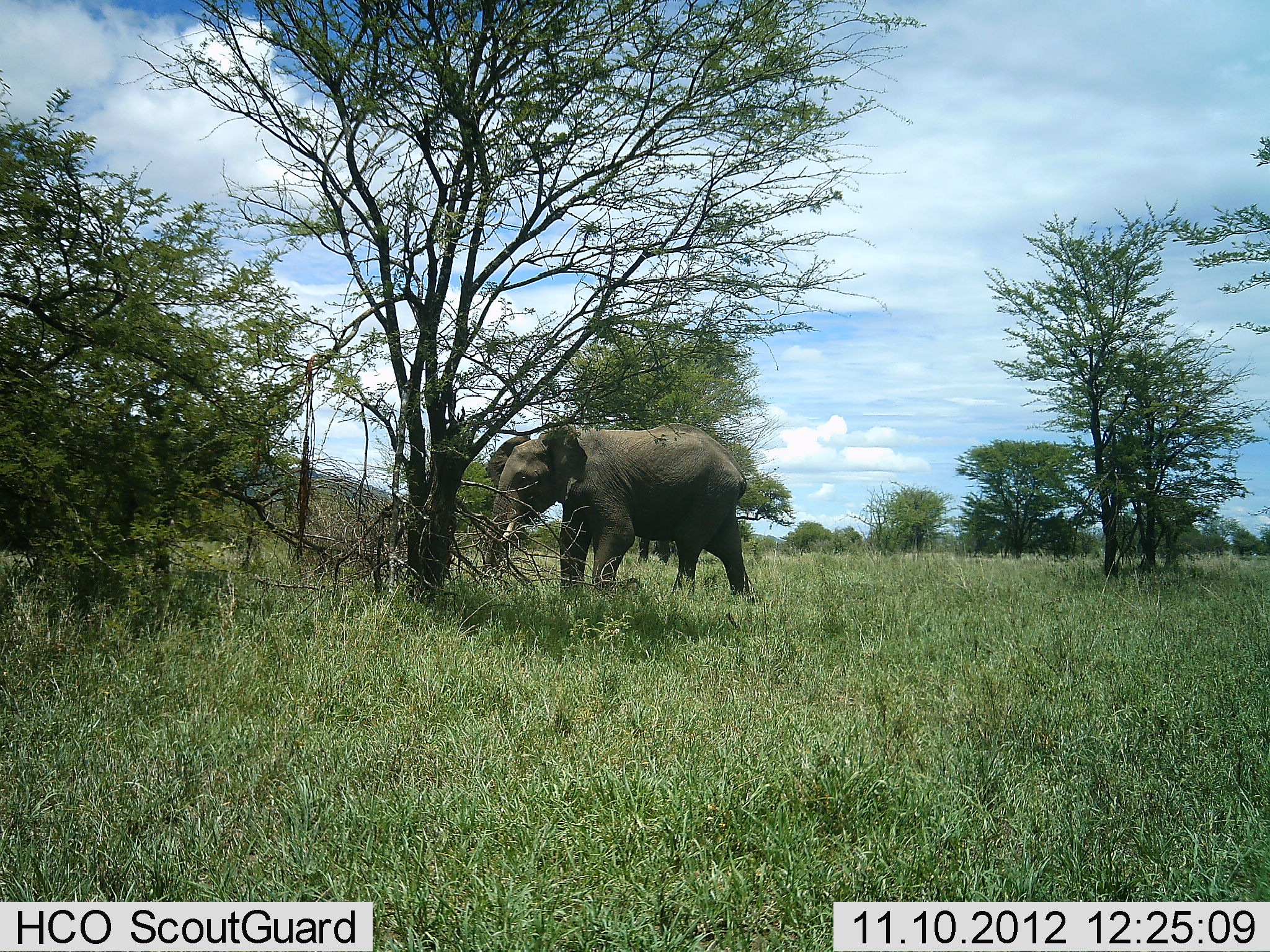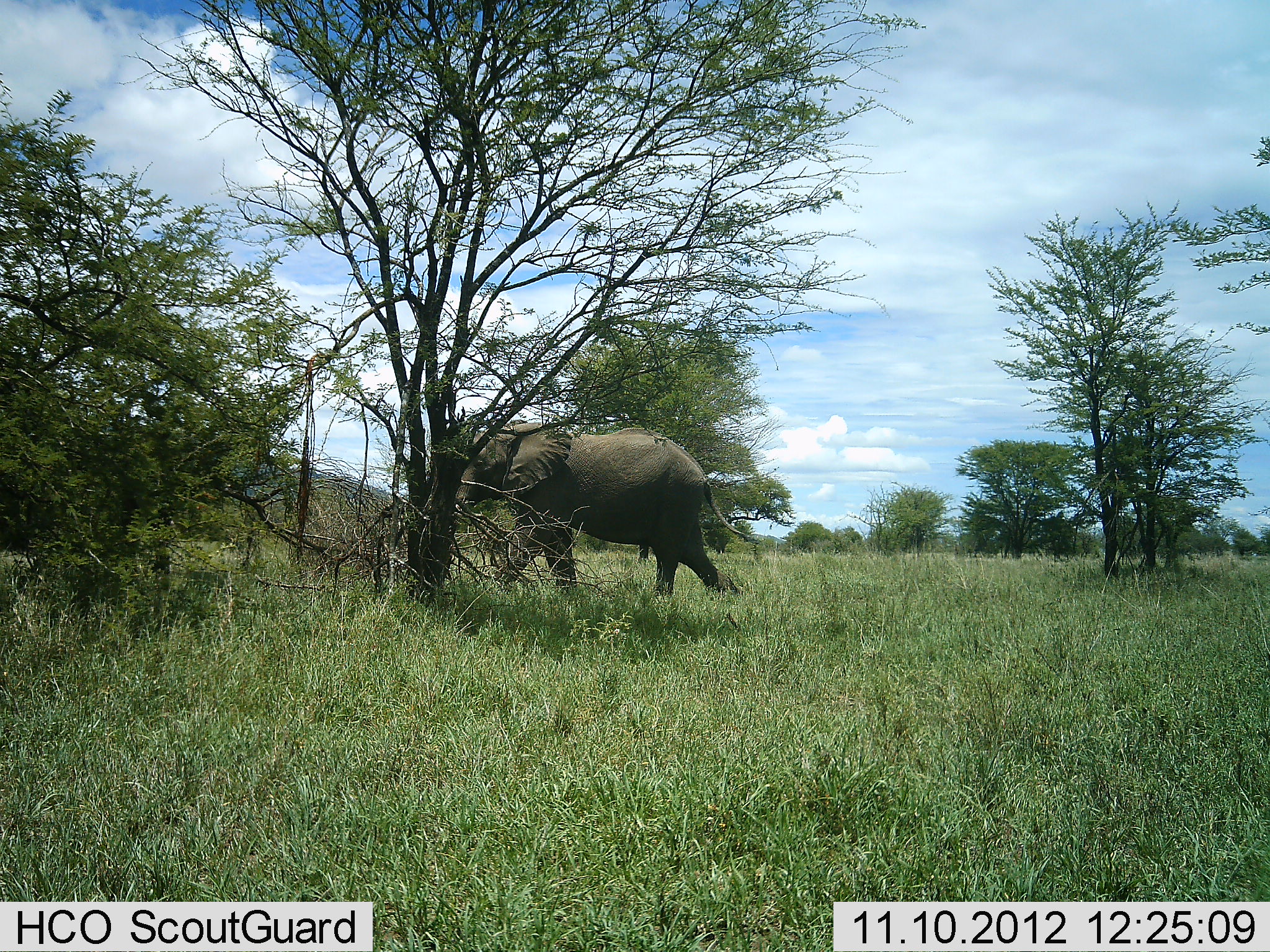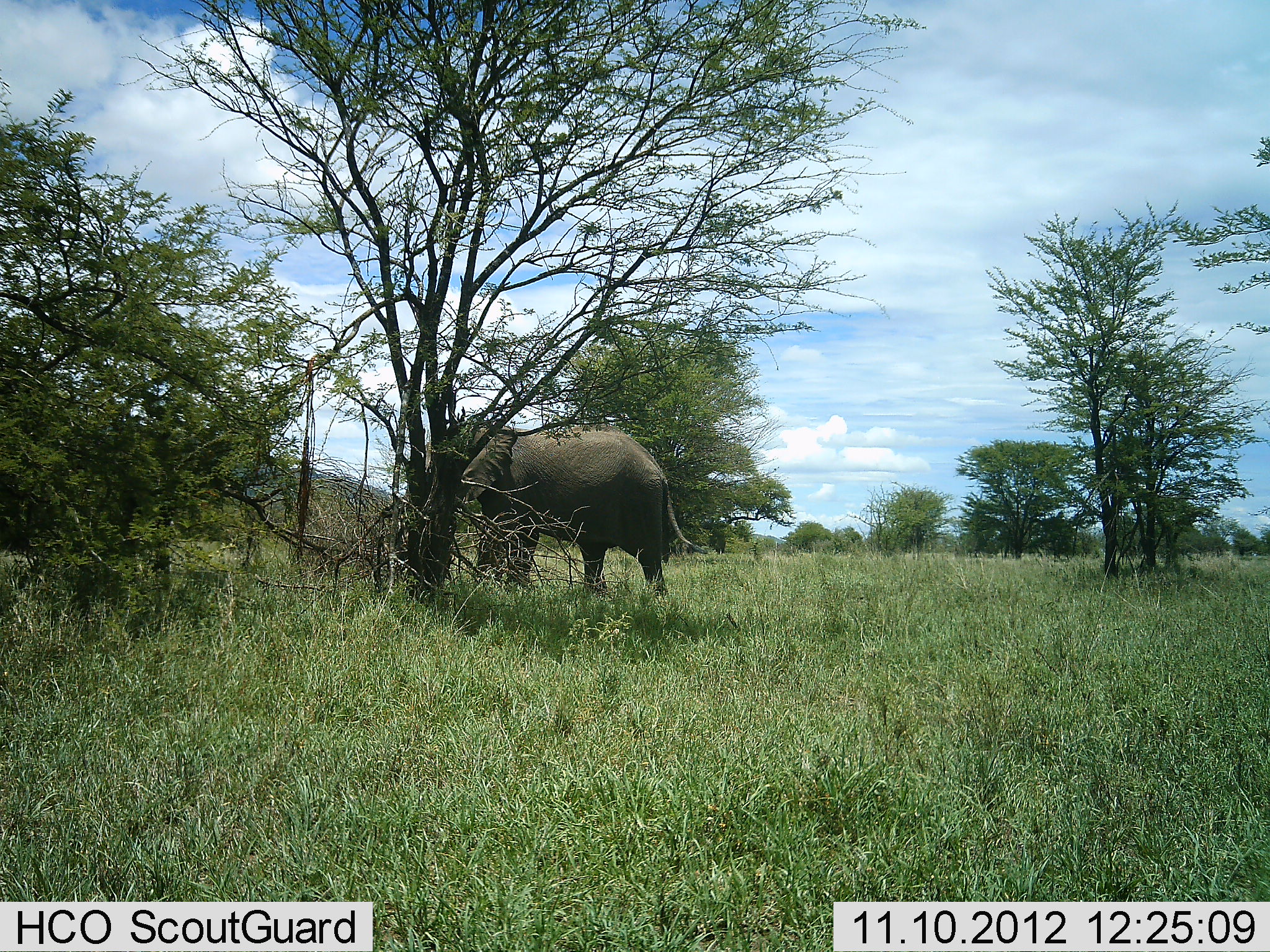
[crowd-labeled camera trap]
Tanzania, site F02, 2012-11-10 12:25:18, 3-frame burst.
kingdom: Animalia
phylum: Chordata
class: Mammalia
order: Proboscidea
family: Elephantidae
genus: Loxodonta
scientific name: Loxodonta africana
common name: african bush elephant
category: elephant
Elephant (african bush elephant) (Loxodonta africana), count 1. Behavior (volunteer vote fractions): standing 0%, resting 0%, moving 100%, interacting 0%. Young present (vote fraction): 0%. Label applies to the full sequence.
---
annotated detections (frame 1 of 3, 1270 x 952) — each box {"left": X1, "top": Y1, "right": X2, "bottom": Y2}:
animal: {"left": 482, "top": 421, "right": 757, "bottom": 599}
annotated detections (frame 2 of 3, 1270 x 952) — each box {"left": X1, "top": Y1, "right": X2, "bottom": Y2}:
animal: {"left": 453, "top": 421, "right": 755, "bottom": 599}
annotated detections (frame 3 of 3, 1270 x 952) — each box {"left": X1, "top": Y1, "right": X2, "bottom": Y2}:
animal: {"left": 422, "top": 422, "right": 709, "bottom": 598}